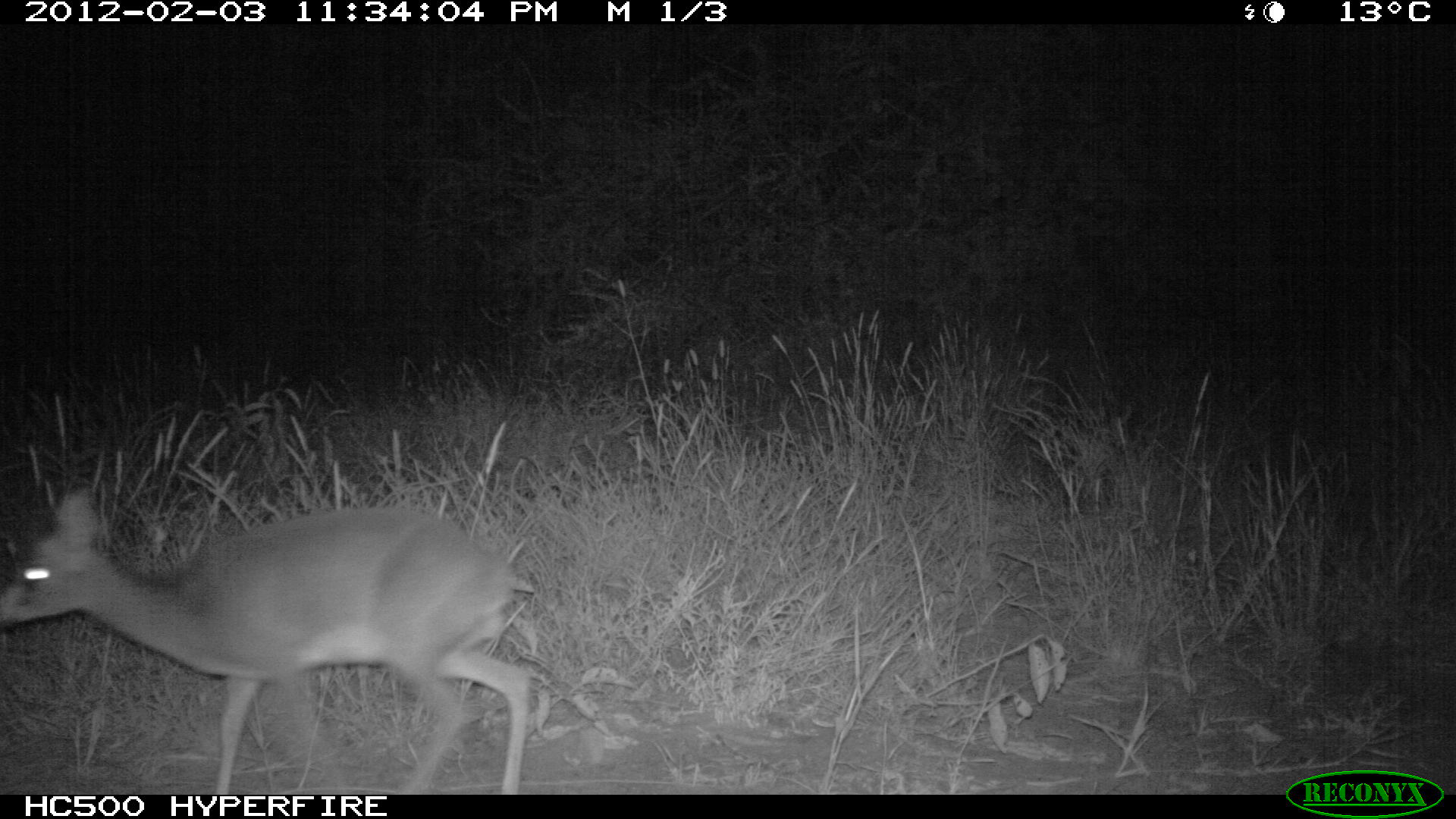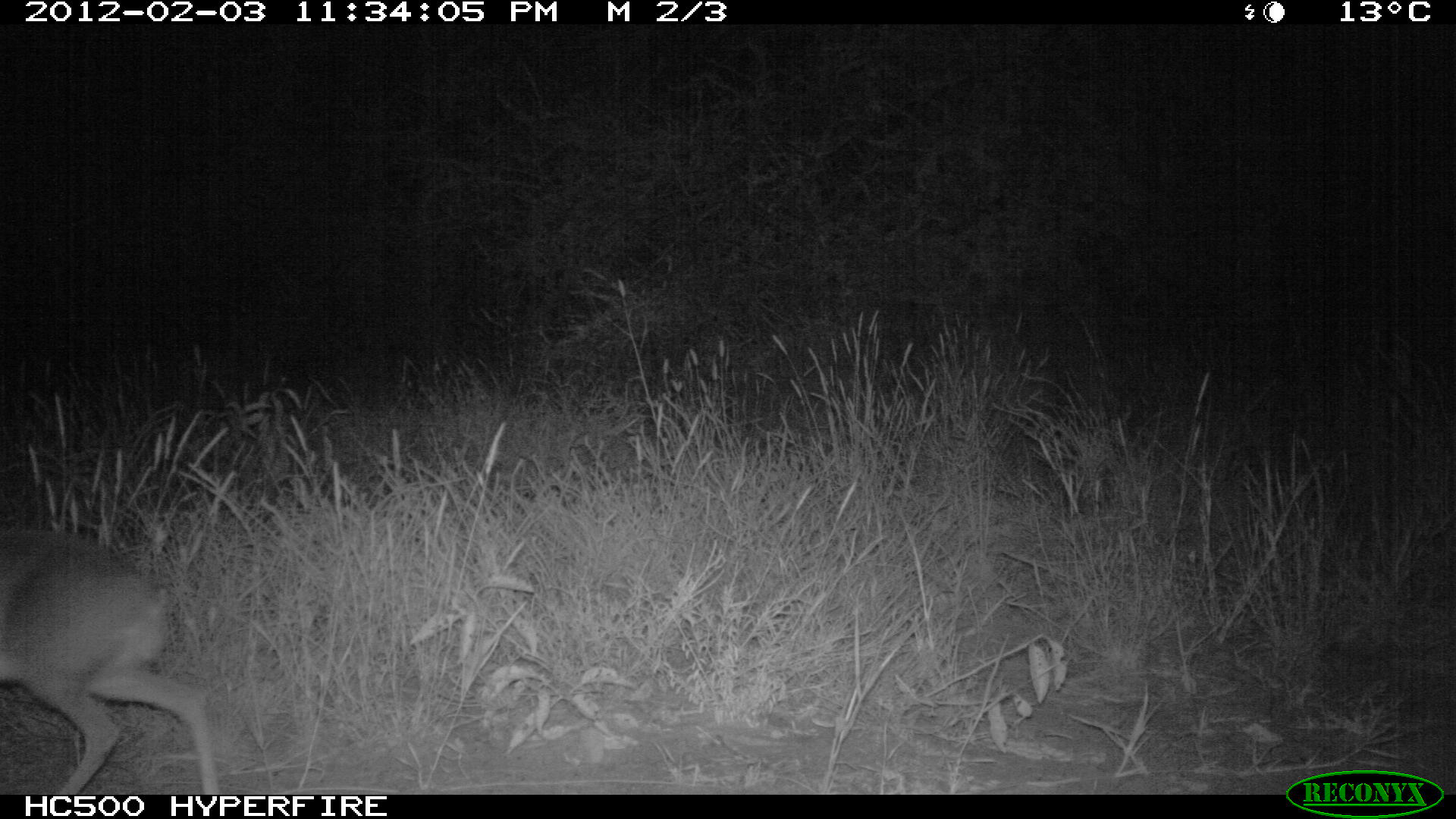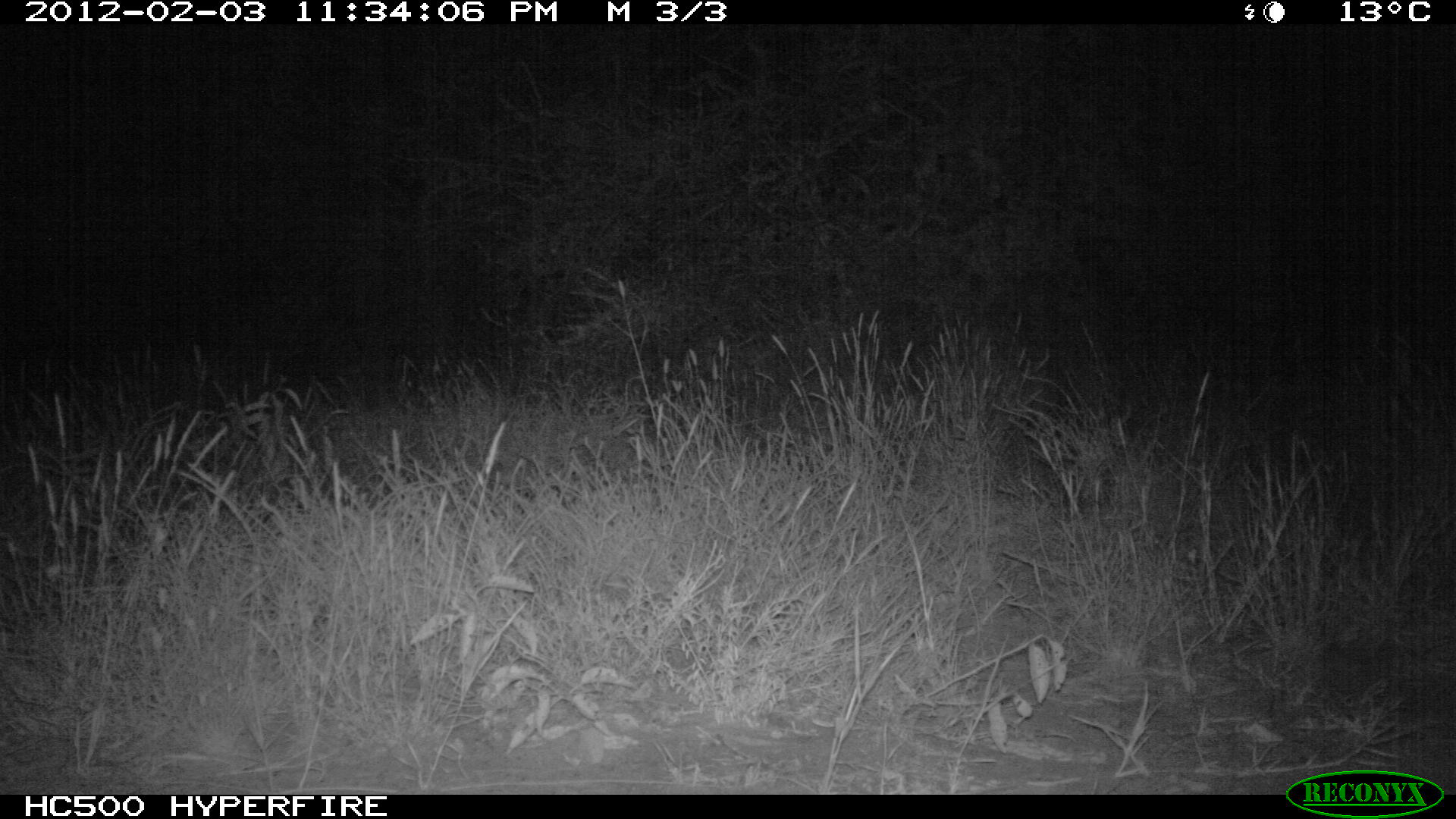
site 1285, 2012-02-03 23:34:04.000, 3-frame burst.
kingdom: Animalia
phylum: Chordata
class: Mammalia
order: Artiodactyla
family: Bovidae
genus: Madoqua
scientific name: Madoqua guentheri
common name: günther's dik-dik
Madoqua guentheri (günther's dik-dik), count 1.